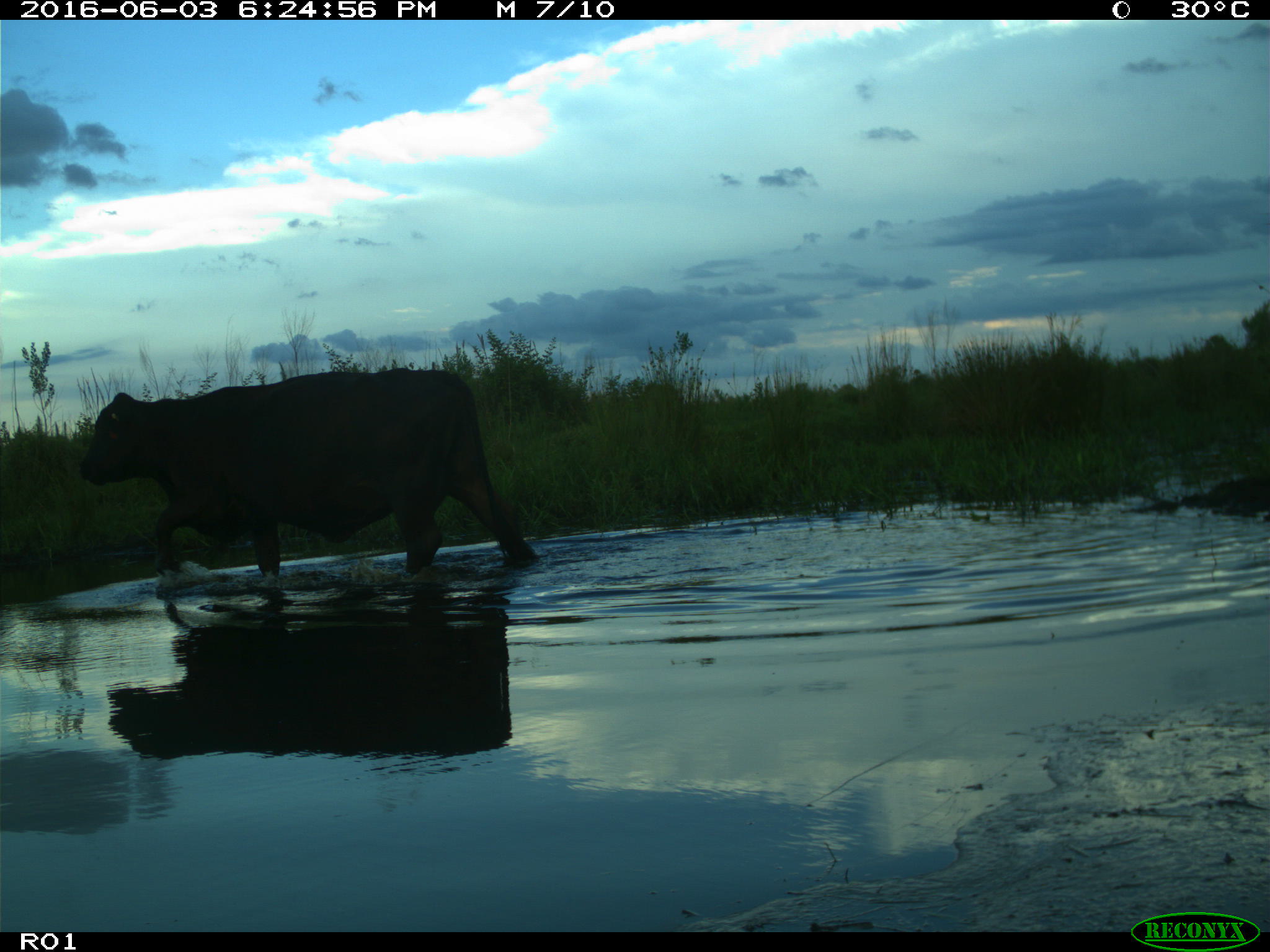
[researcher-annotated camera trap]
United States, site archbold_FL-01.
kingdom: Animalia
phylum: Chordata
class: Mammalia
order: Artiodactyla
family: Bovidae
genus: Bos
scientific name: Bos taurus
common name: domestic cow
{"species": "Bos taurus (domestic cow)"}